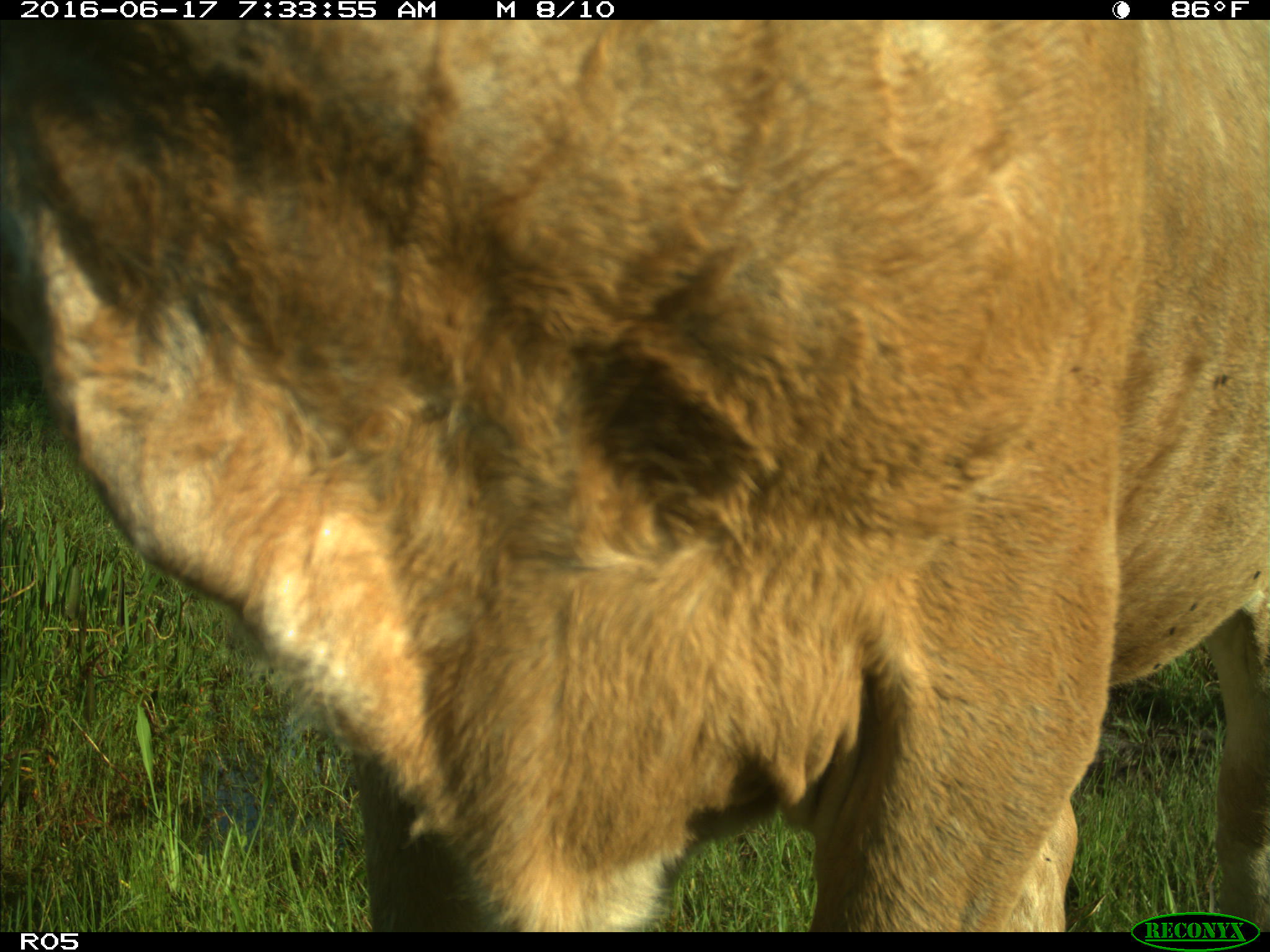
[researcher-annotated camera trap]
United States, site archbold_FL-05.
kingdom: Animalia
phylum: Chordata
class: Mammalia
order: Artiodactyla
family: Bovidae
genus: Bos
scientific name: Bos taurus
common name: domestic cow